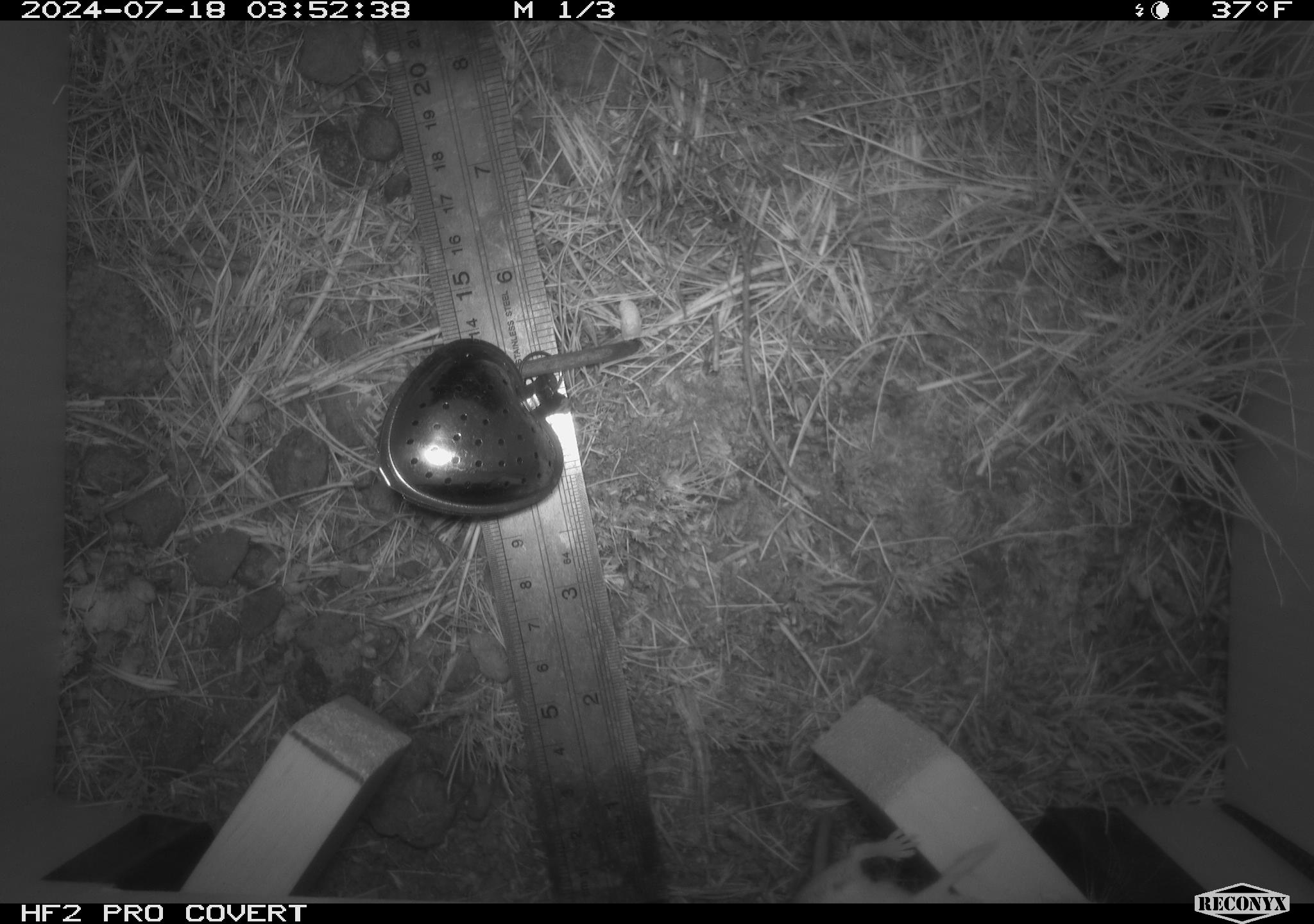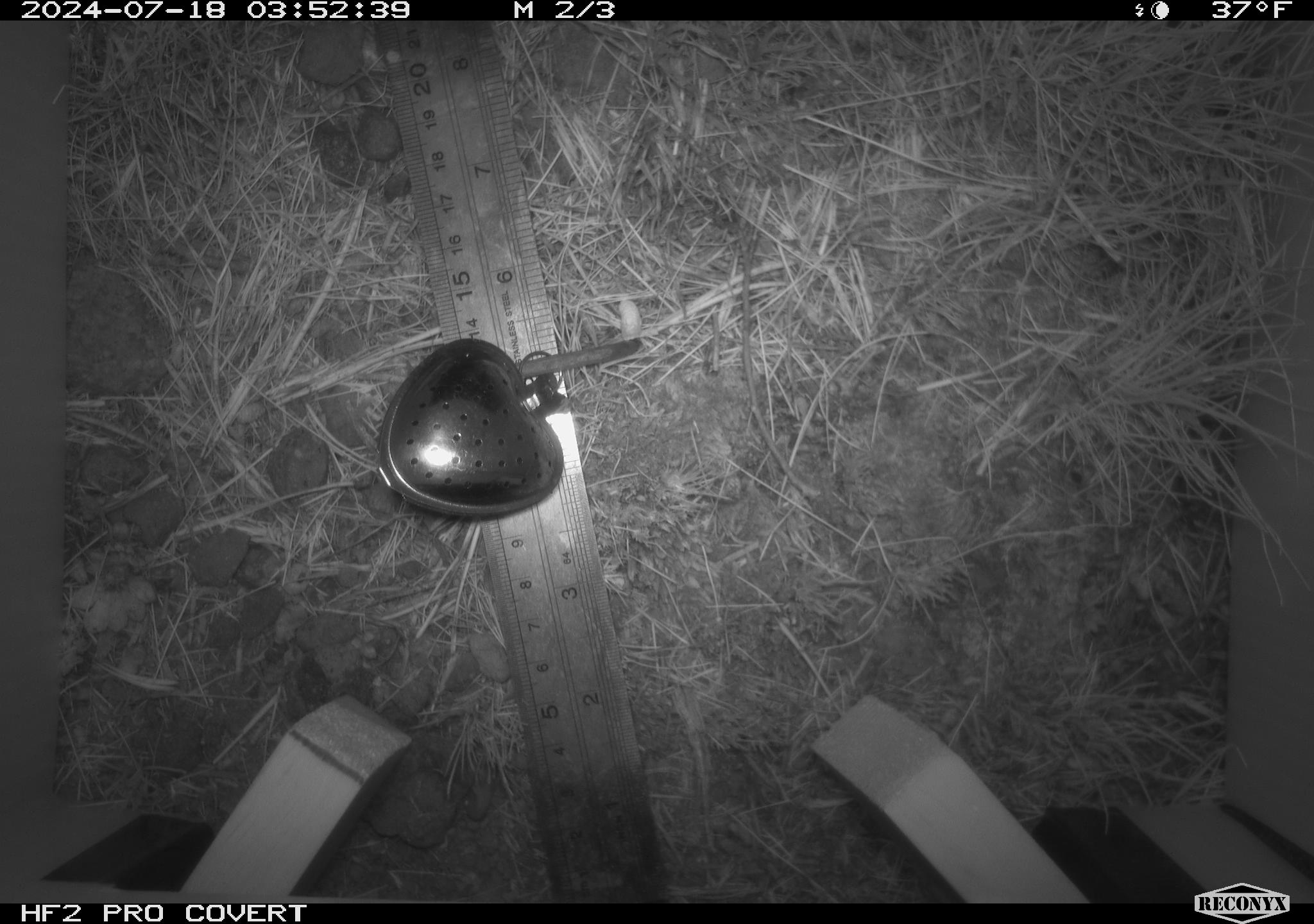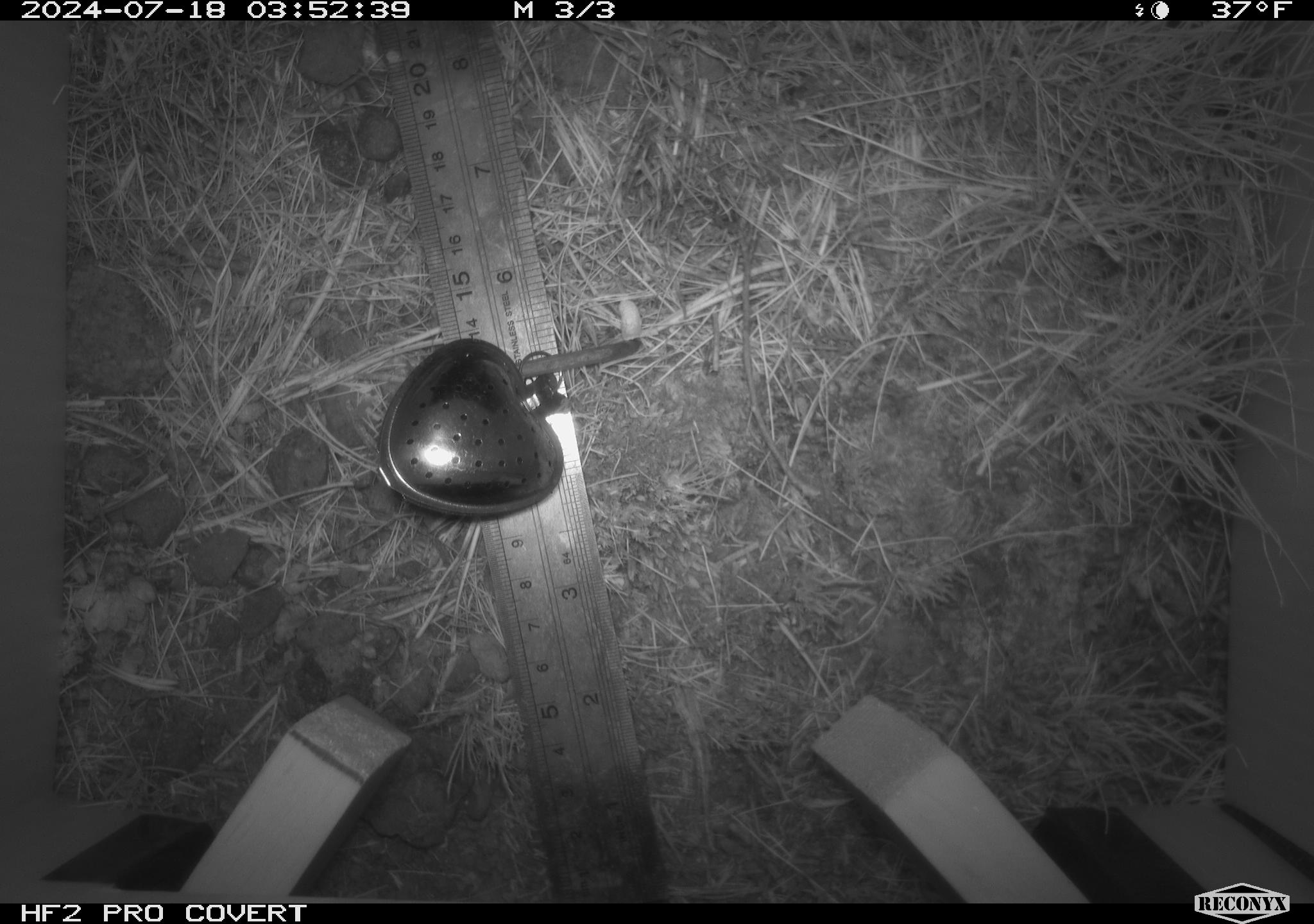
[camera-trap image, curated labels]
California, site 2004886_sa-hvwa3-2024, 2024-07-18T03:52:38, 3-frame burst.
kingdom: Animalia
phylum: Chordata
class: Mammalia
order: Rodentia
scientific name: Rodentia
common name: mouse species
Mouse species (Rodentia).